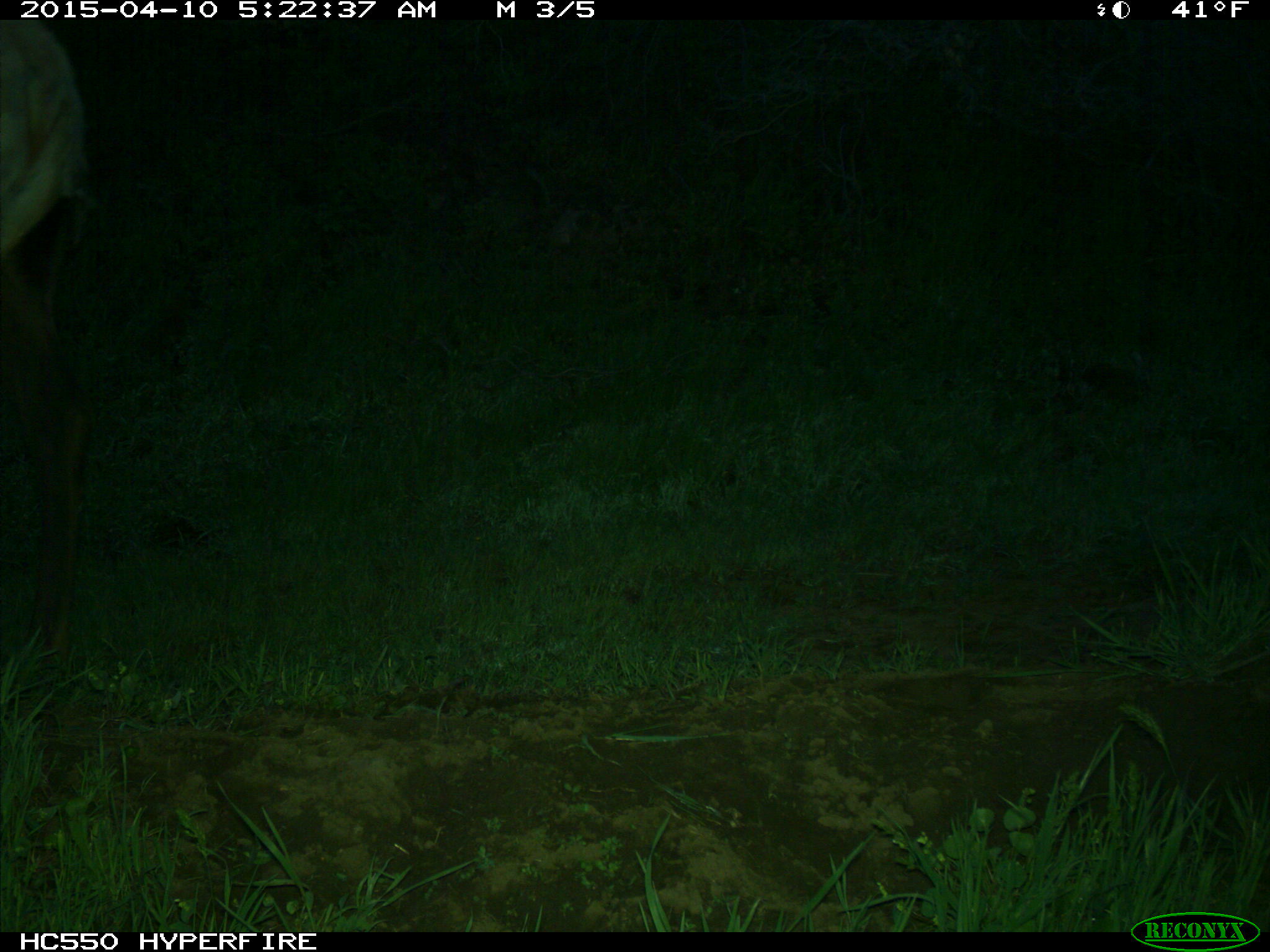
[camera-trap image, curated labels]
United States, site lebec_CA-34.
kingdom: Animalia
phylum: Chordata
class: Mammalia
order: Artiodactyla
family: Cervidae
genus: Cervus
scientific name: Cervus canadensis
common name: elk